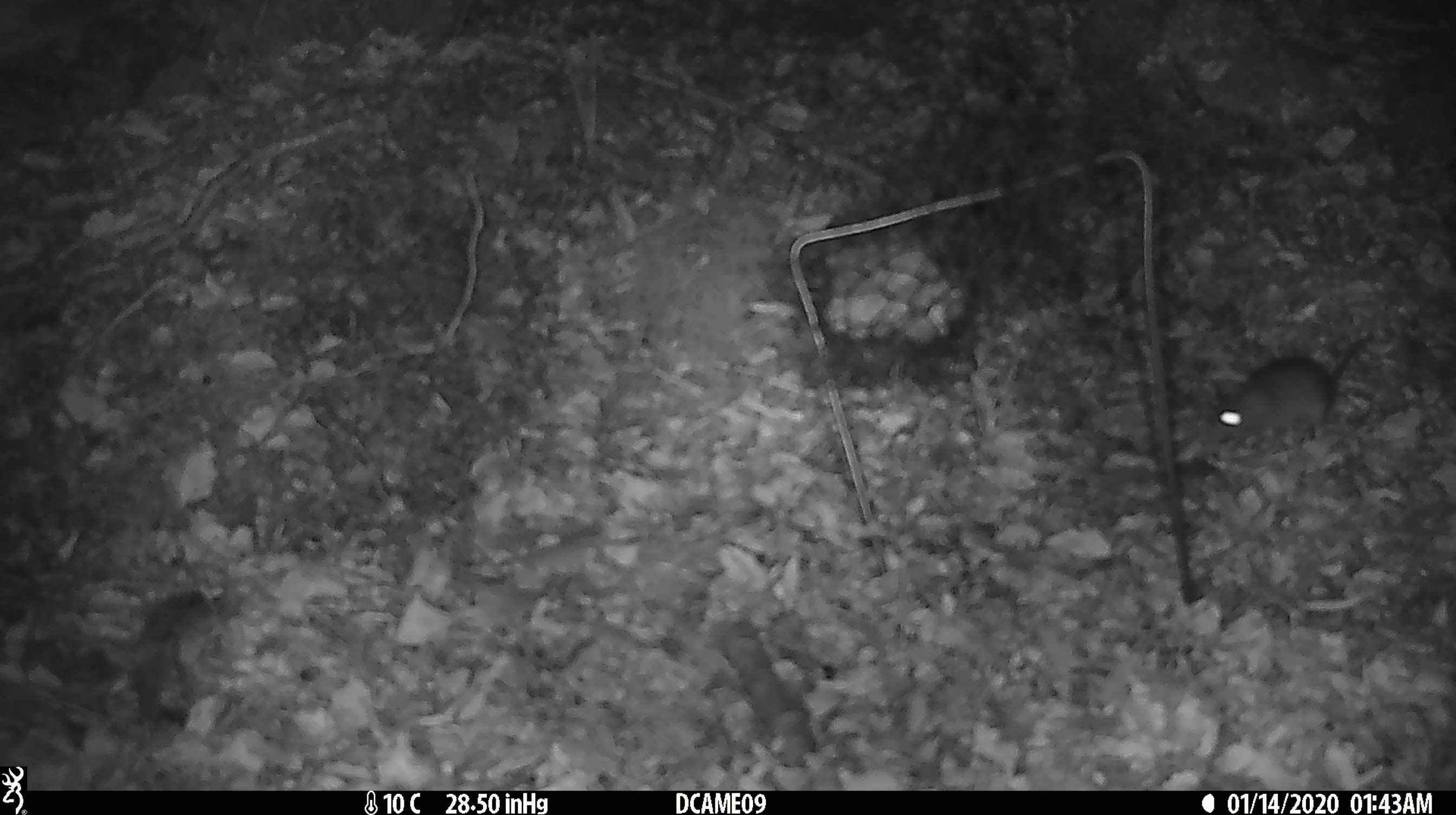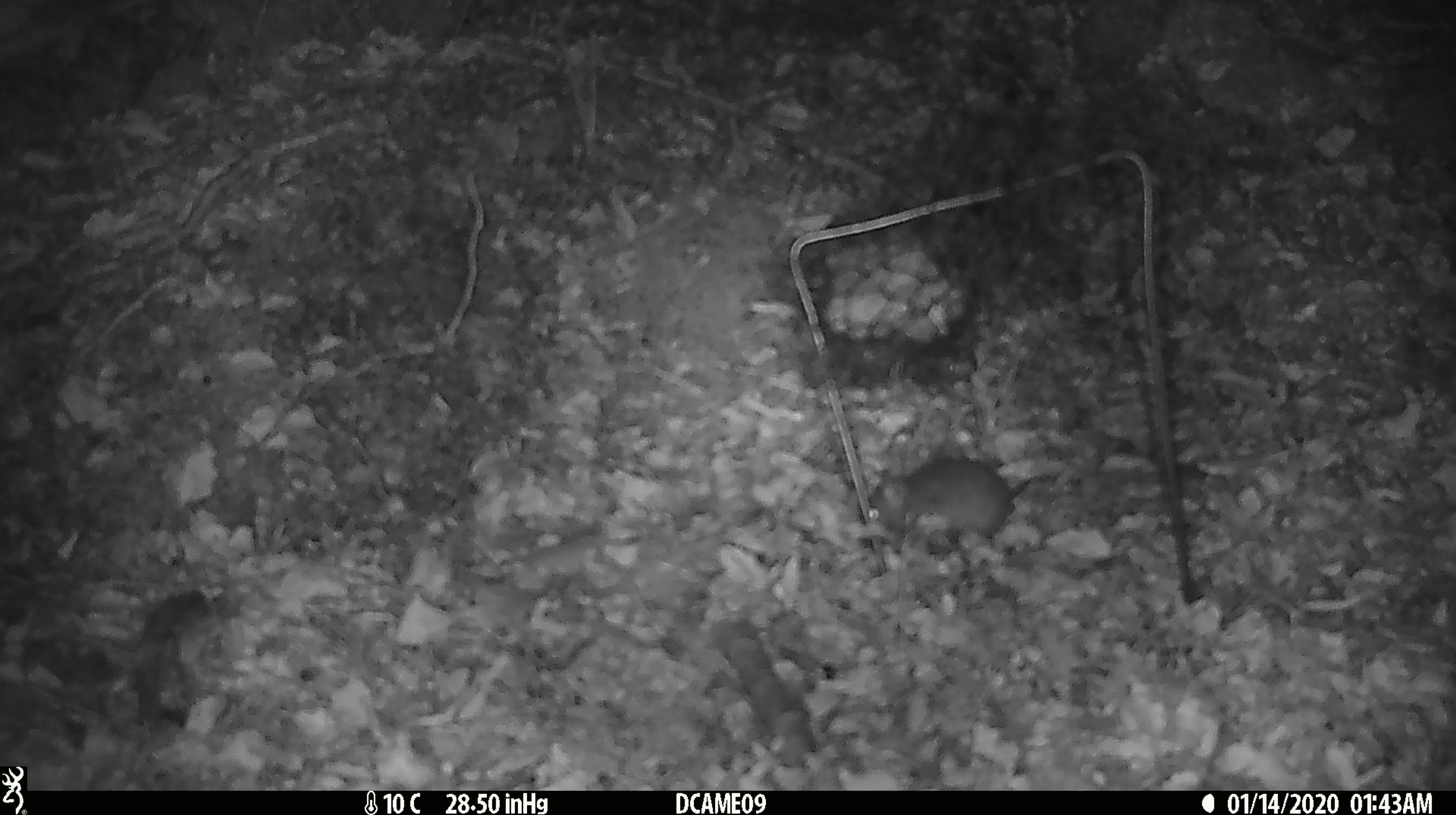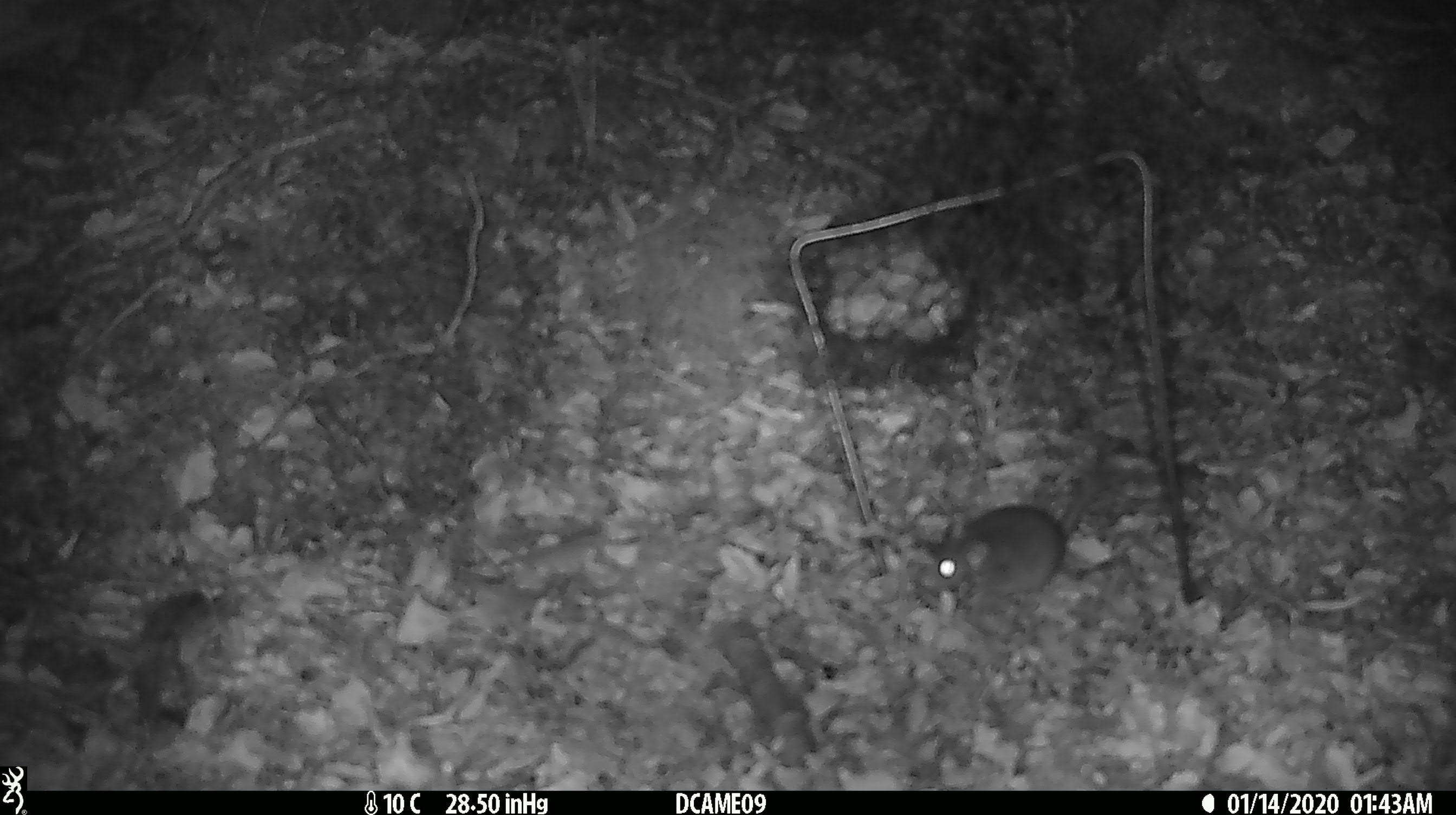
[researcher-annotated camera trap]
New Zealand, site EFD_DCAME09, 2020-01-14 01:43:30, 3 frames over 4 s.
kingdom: Animalia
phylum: Chordata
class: Mammalia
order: Rodentia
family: Muridae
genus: Mus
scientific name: Mus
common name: mouse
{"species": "mouse (Mus)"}